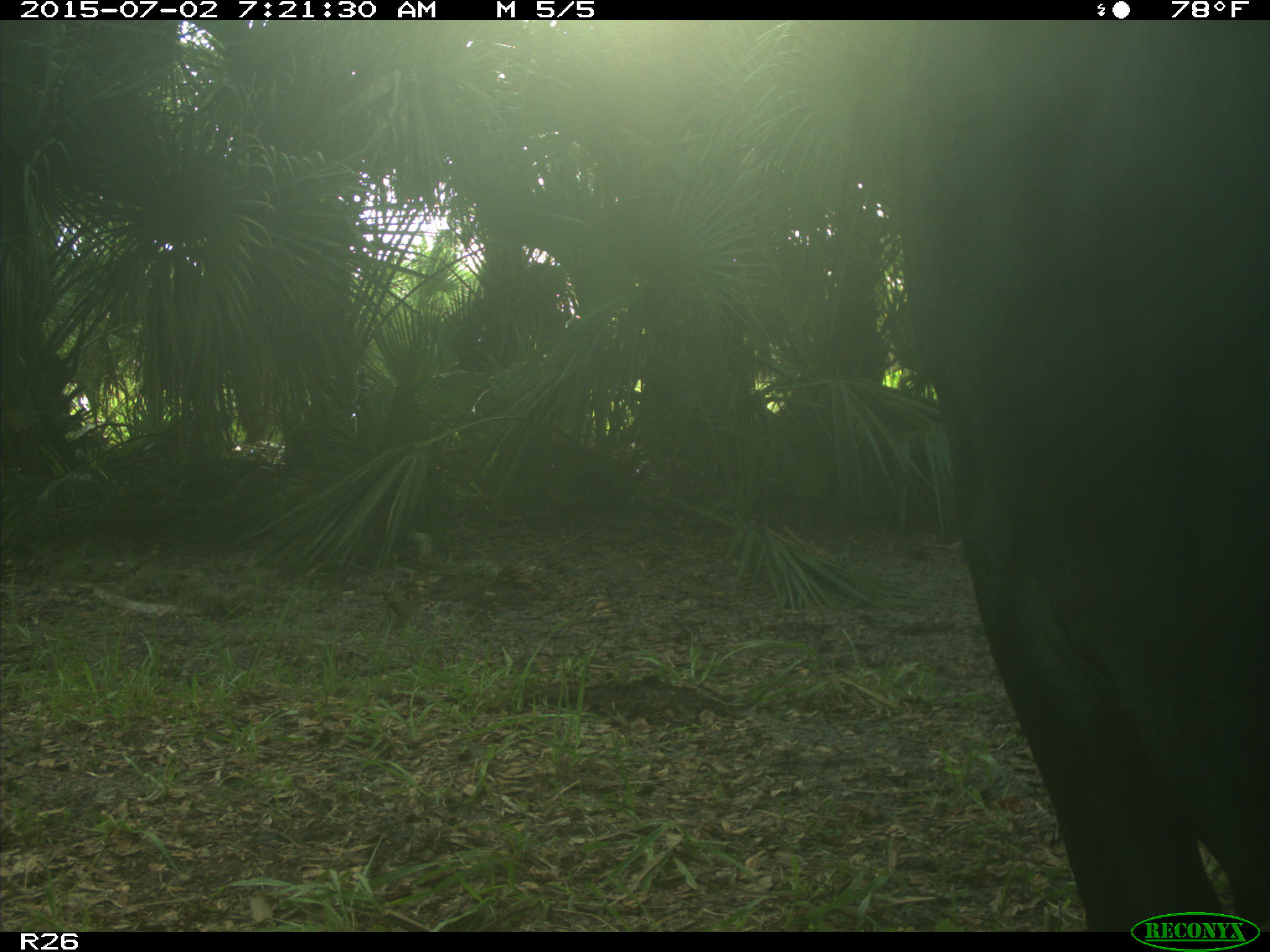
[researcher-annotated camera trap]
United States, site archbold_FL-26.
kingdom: Animalia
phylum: Chordata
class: Mammalia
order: Artiodactyla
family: Bovidae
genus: Bos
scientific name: Bos taurus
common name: domestic cow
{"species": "Bos taurus (domestic cow)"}